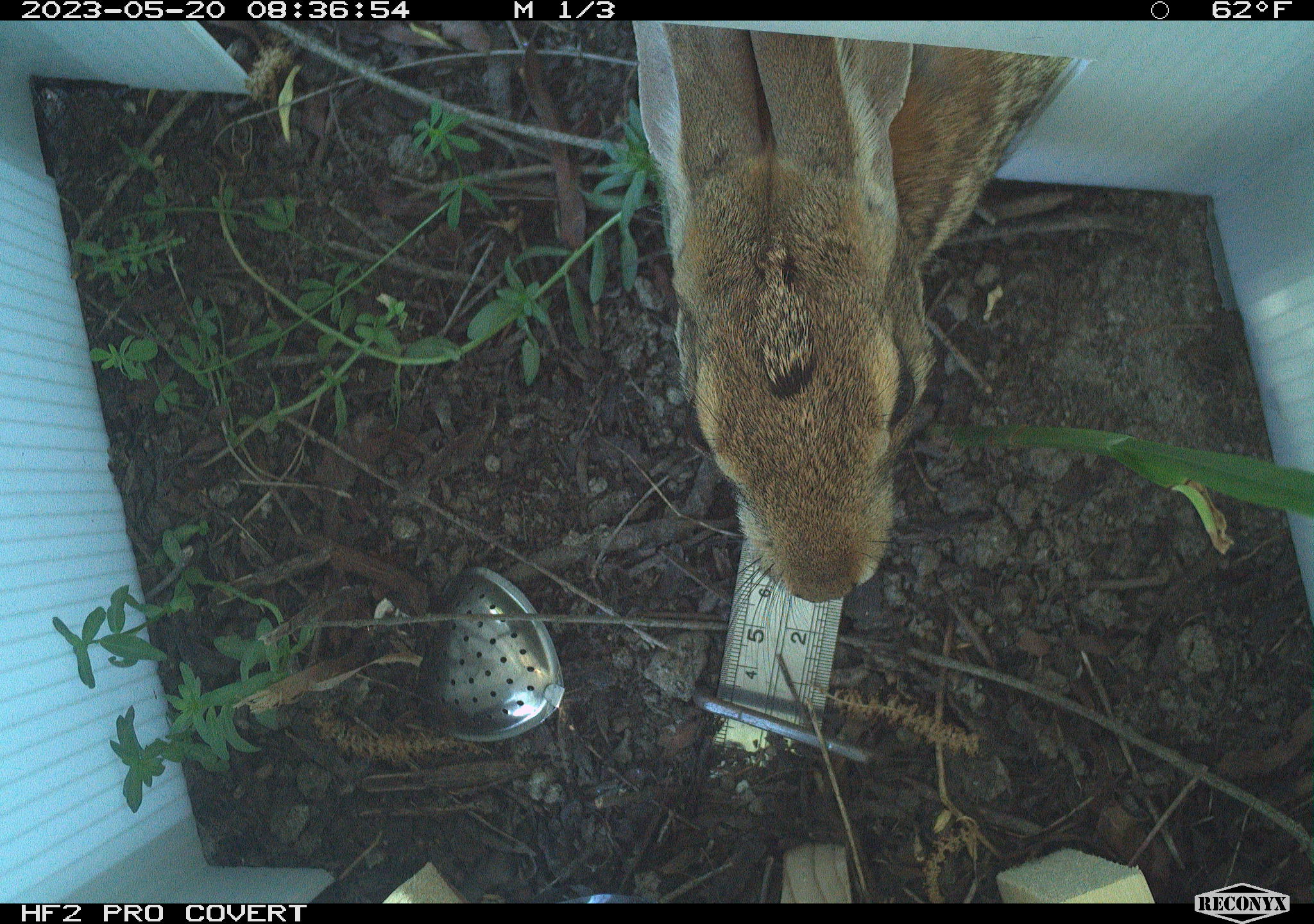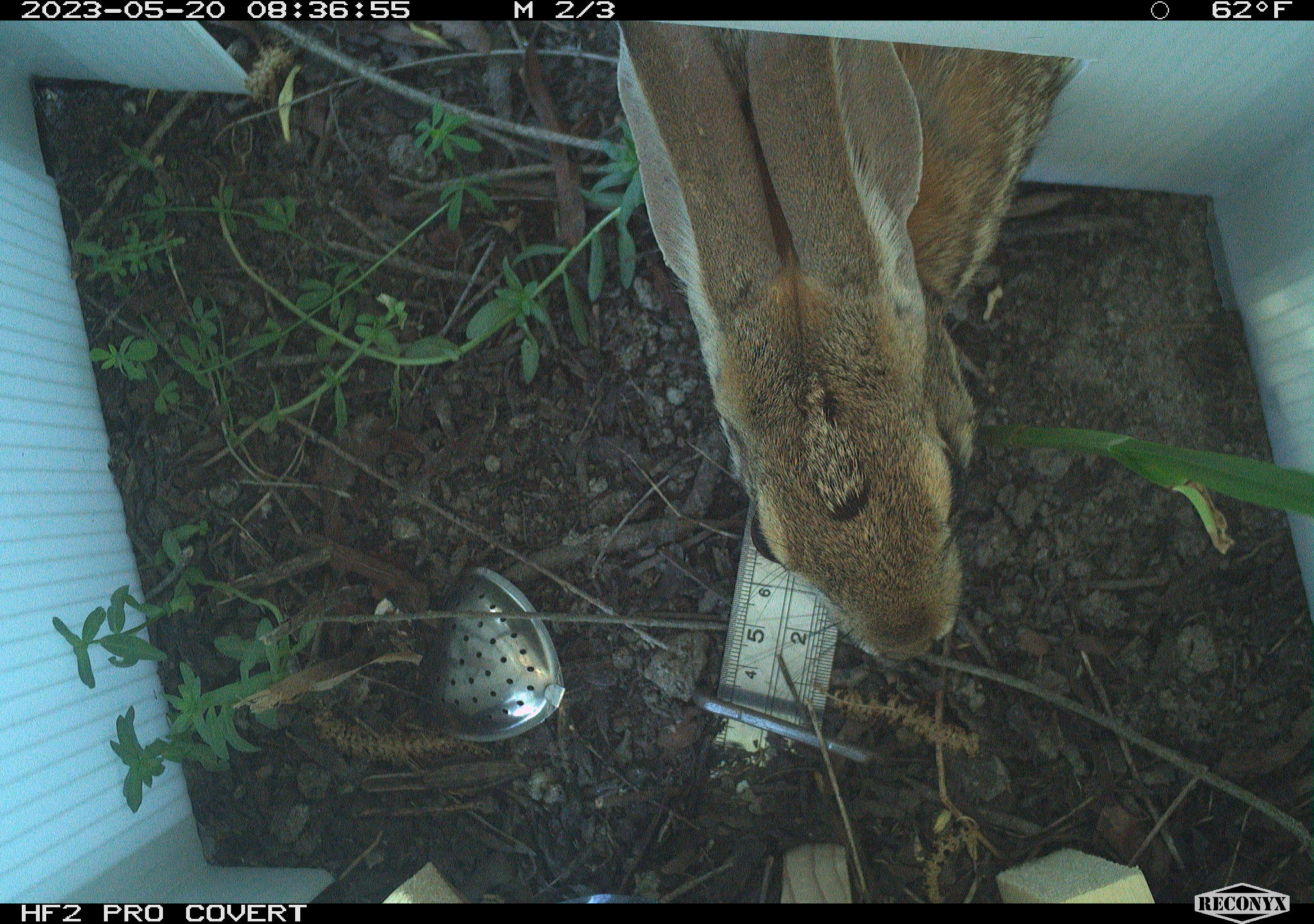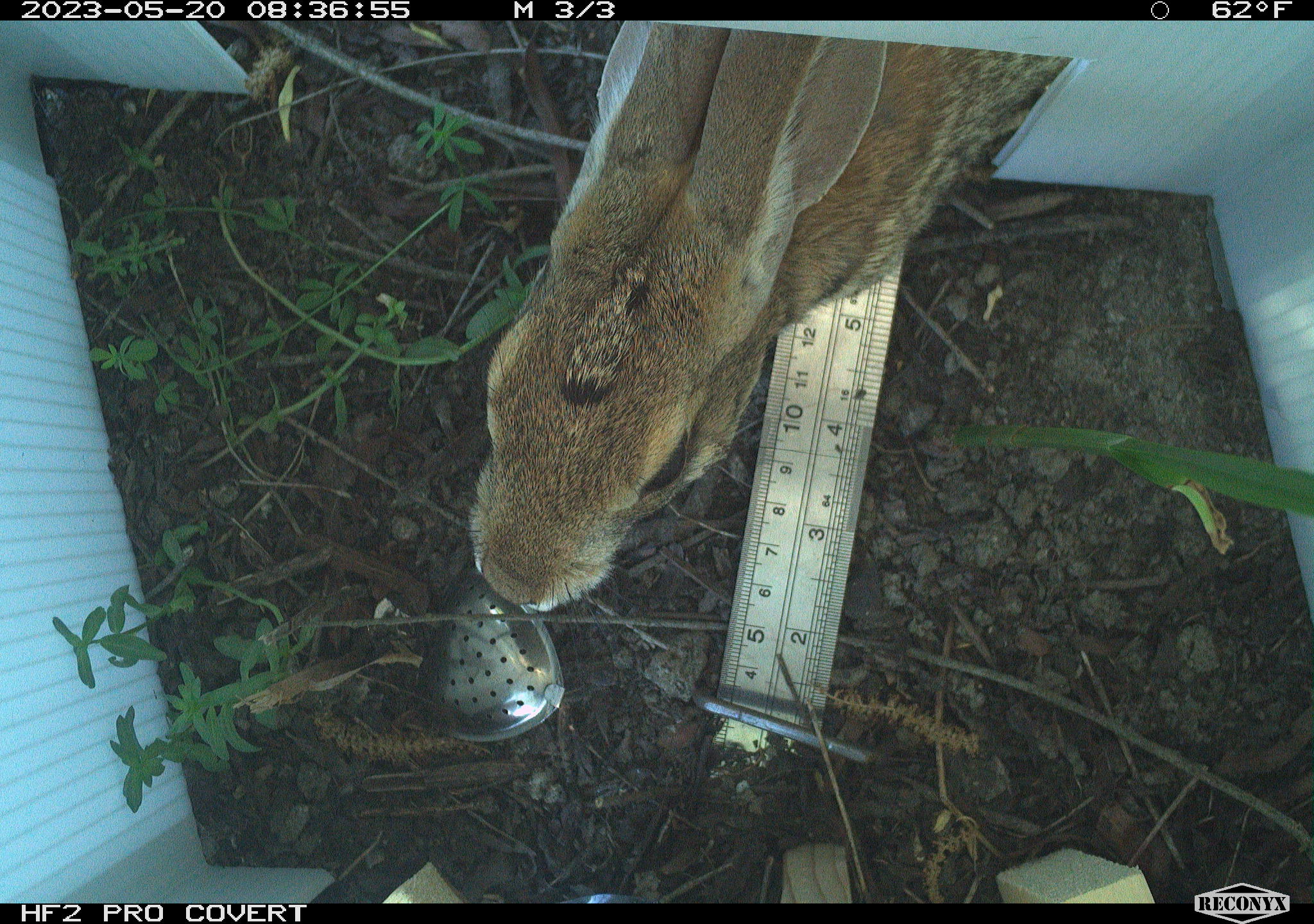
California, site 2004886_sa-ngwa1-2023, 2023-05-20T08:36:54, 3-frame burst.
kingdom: Animalia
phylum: Chordata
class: Mammalia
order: Lagomorpha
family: Leporidae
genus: Sylvilagus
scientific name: Sylvilagus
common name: cottontail rabbits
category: sylvilagus species